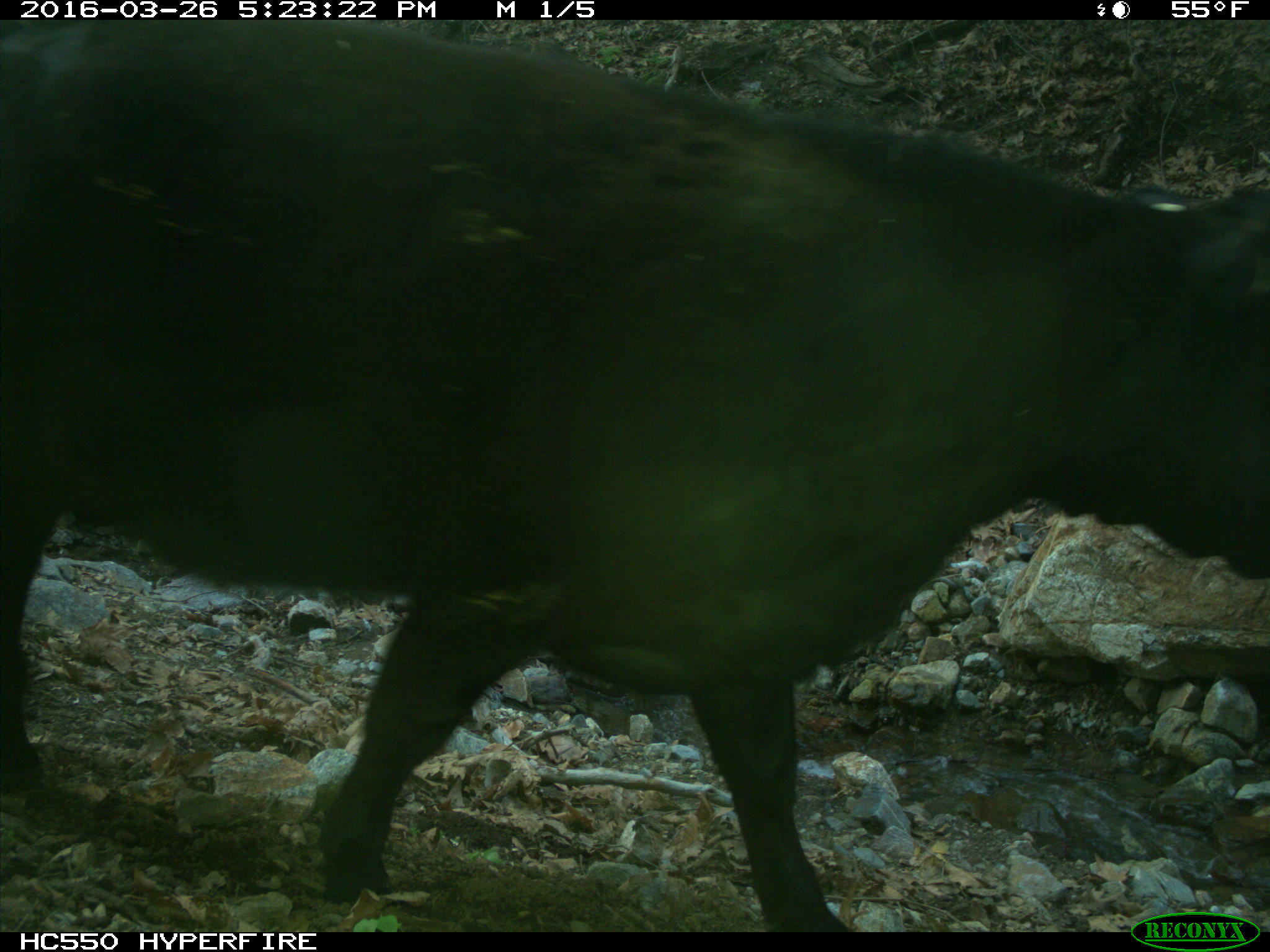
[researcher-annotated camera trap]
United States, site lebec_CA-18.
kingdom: Animalia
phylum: Chordata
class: Mammalia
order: Artiodactyla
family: Bovidae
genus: Bos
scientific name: Bos taurus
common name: domestic cow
Bos taurus (domestic cow).